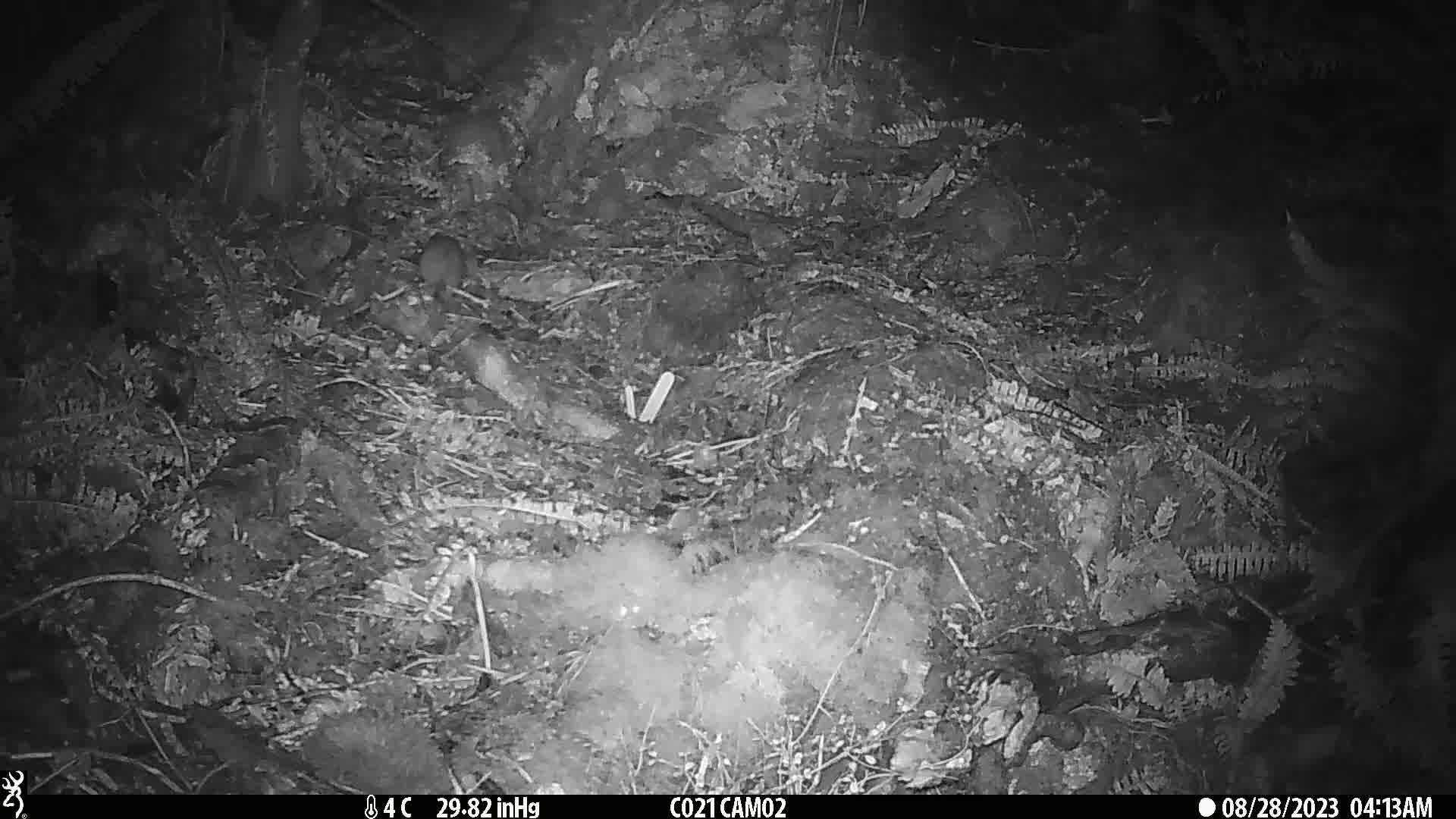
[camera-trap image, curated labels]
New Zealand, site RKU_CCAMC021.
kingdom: Animalia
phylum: Chordata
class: Mammalia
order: Rodentia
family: Muridae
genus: Rattus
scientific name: Rattus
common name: rat